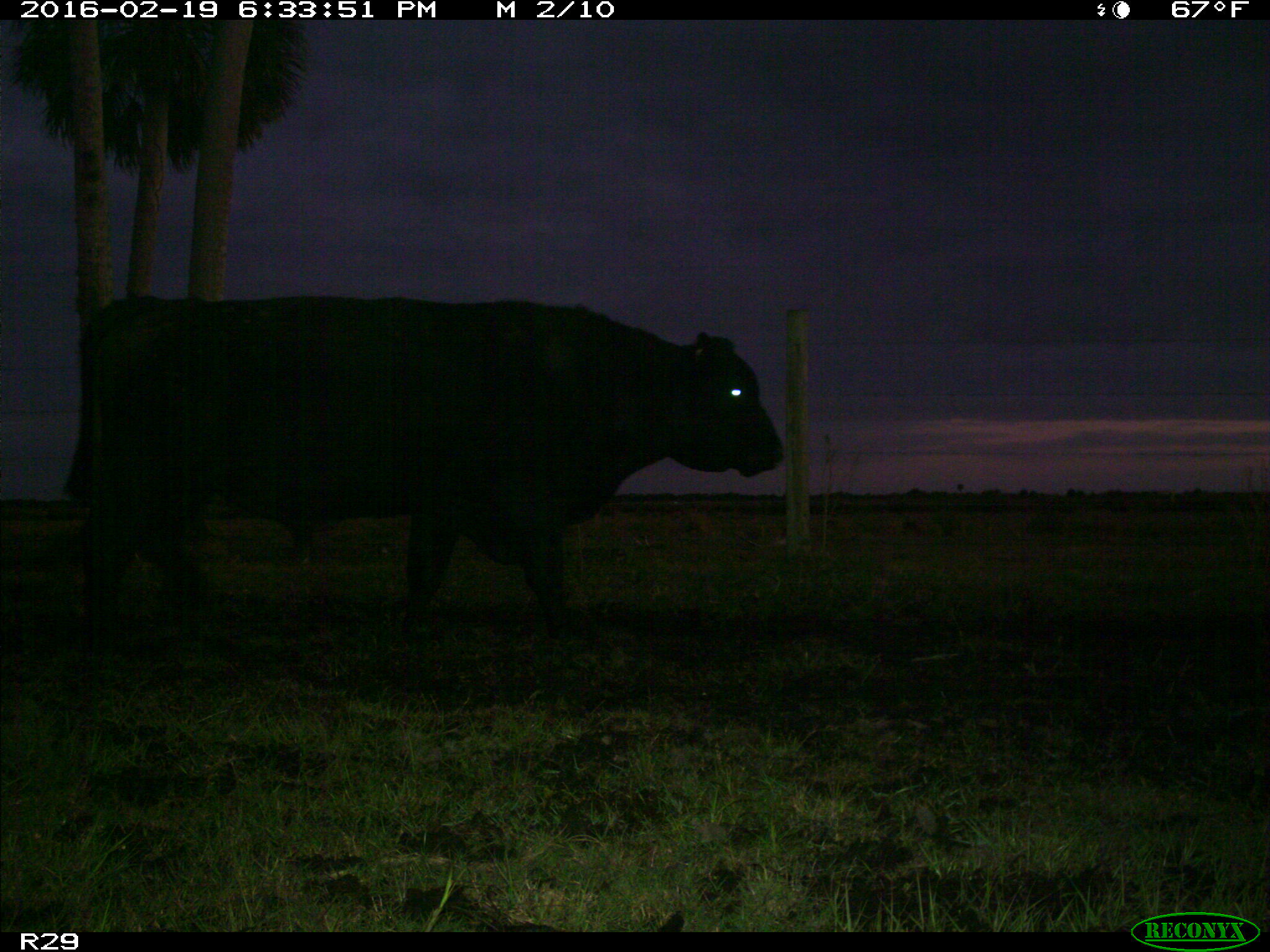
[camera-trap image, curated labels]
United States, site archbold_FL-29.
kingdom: Animalia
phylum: Chordata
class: Mammalia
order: Artiodactyla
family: Bovidae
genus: Bos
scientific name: Bos taurus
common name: domestic cow